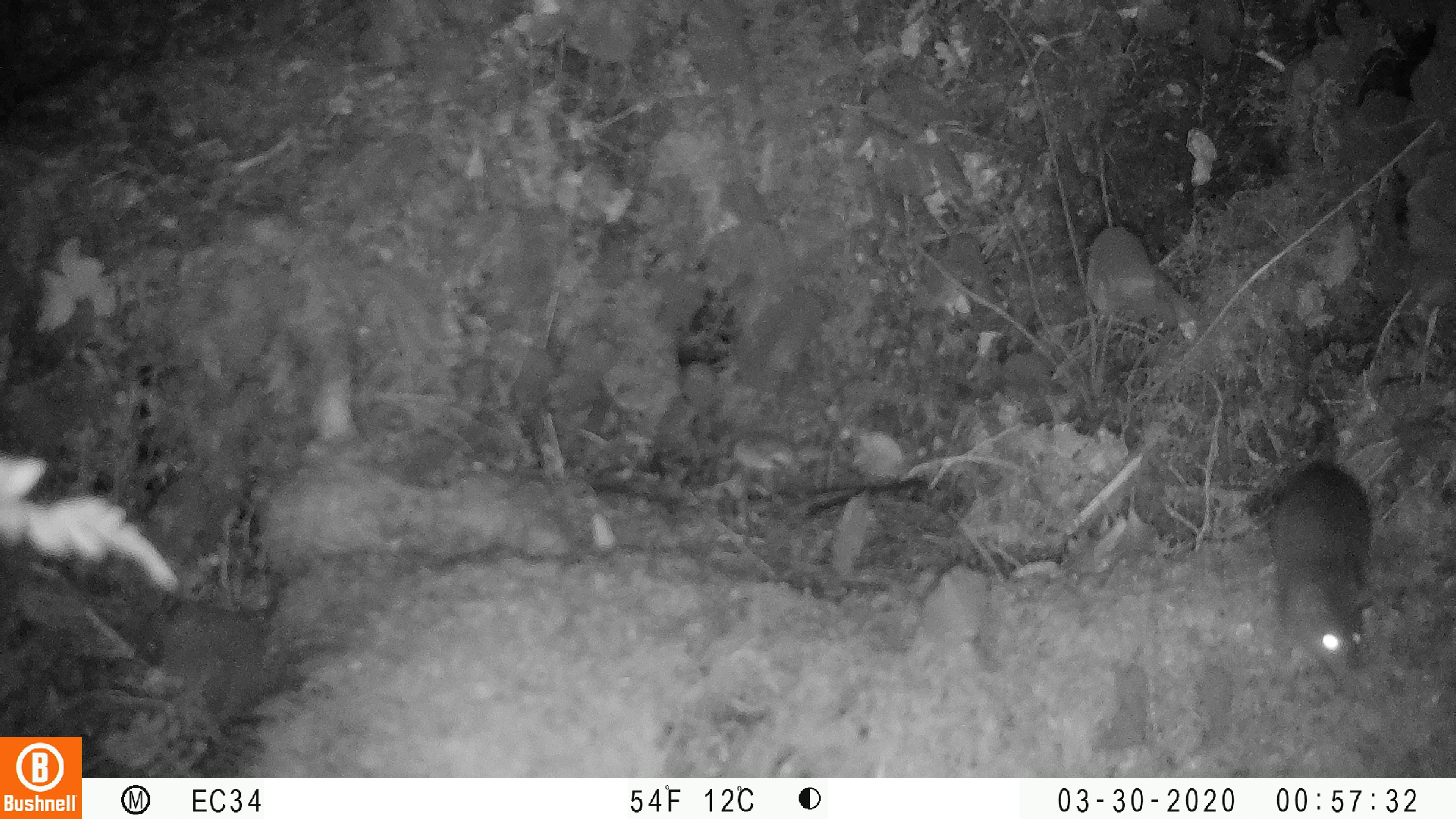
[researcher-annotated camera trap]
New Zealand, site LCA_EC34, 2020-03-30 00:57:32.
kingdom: Animalia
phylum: Chordata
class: Mammalia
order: Rodentia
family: Muridae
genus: Rattus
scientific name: Rattus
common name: rat